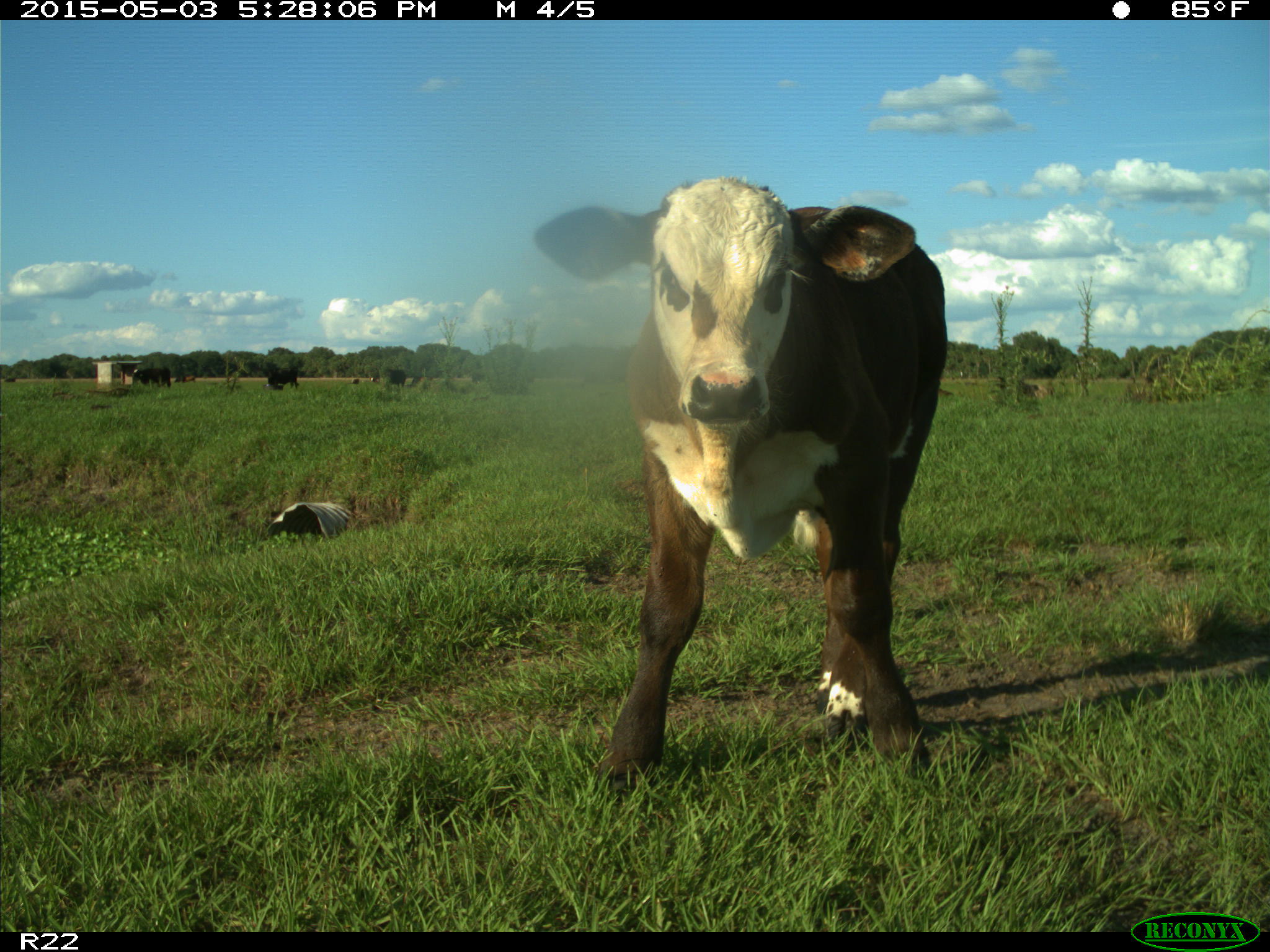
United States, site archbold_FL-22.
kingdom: Animalia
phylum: Chordata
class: Mammalia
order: Artiodactyla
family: Bovidae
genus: Bos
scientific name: Bos taurus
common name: domestic cow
Bos taurus (domestic cow).